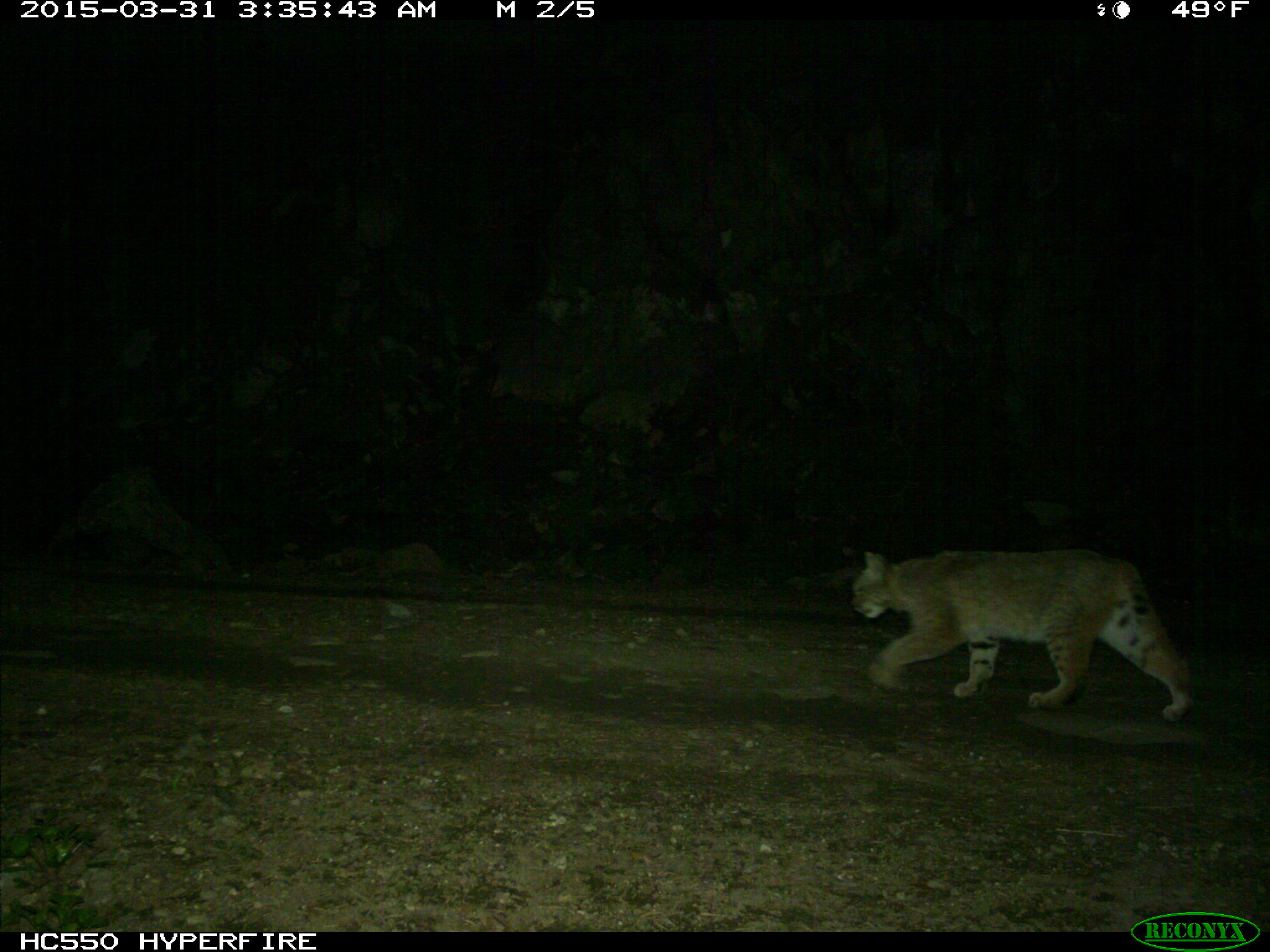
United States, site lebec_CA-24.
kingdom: Animalia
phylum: Chordata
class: Mammalia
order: Carnivora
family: Felidae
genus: Lynx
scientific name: Lynx rufus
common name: bobcat